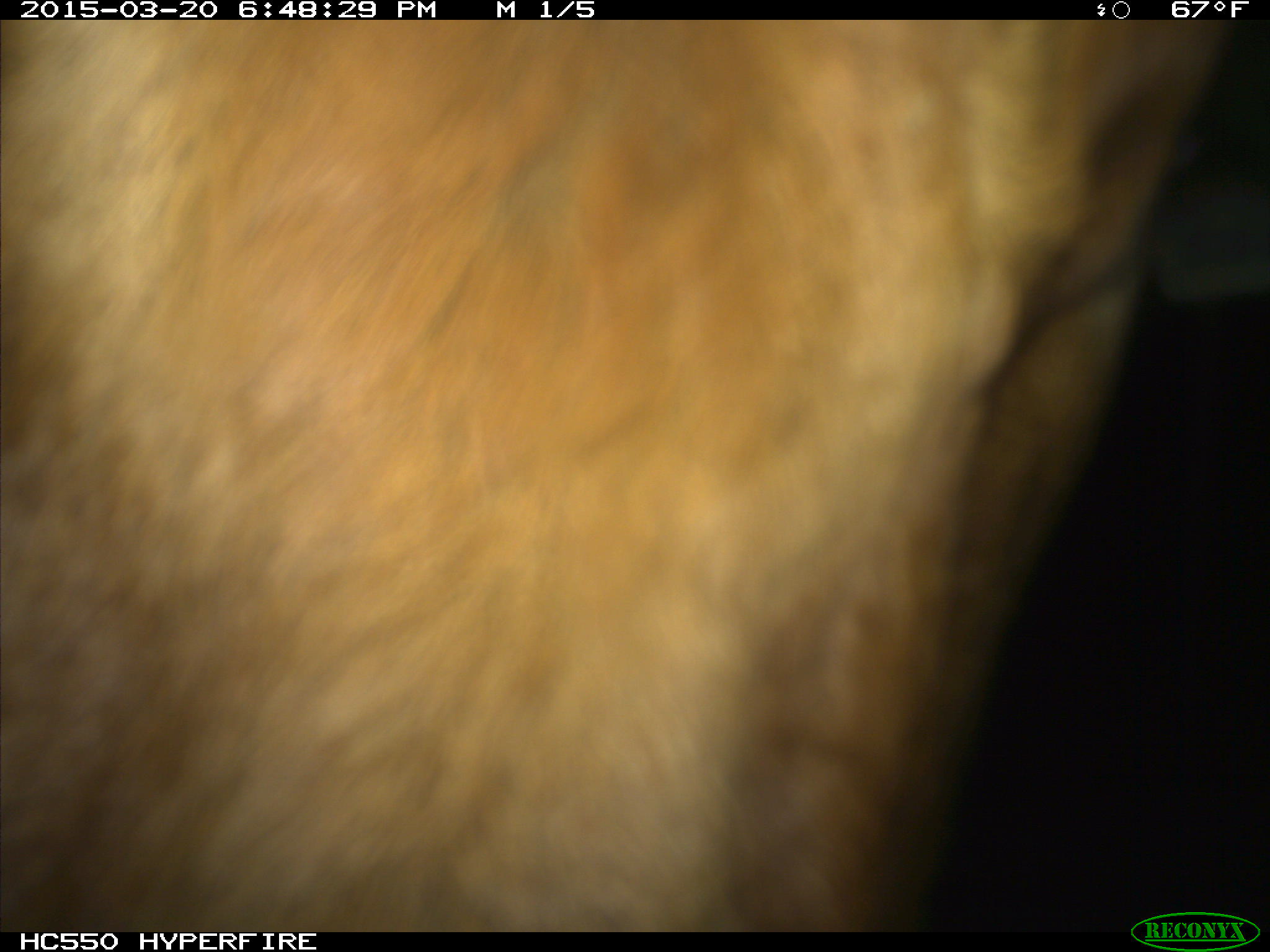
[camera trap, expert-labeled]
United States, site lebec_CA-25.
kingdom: Animalia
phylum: Chordata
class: Mammalia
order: Artiodactyla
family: Bovidae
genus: Bos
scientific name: Bos taurus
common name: domestic cow